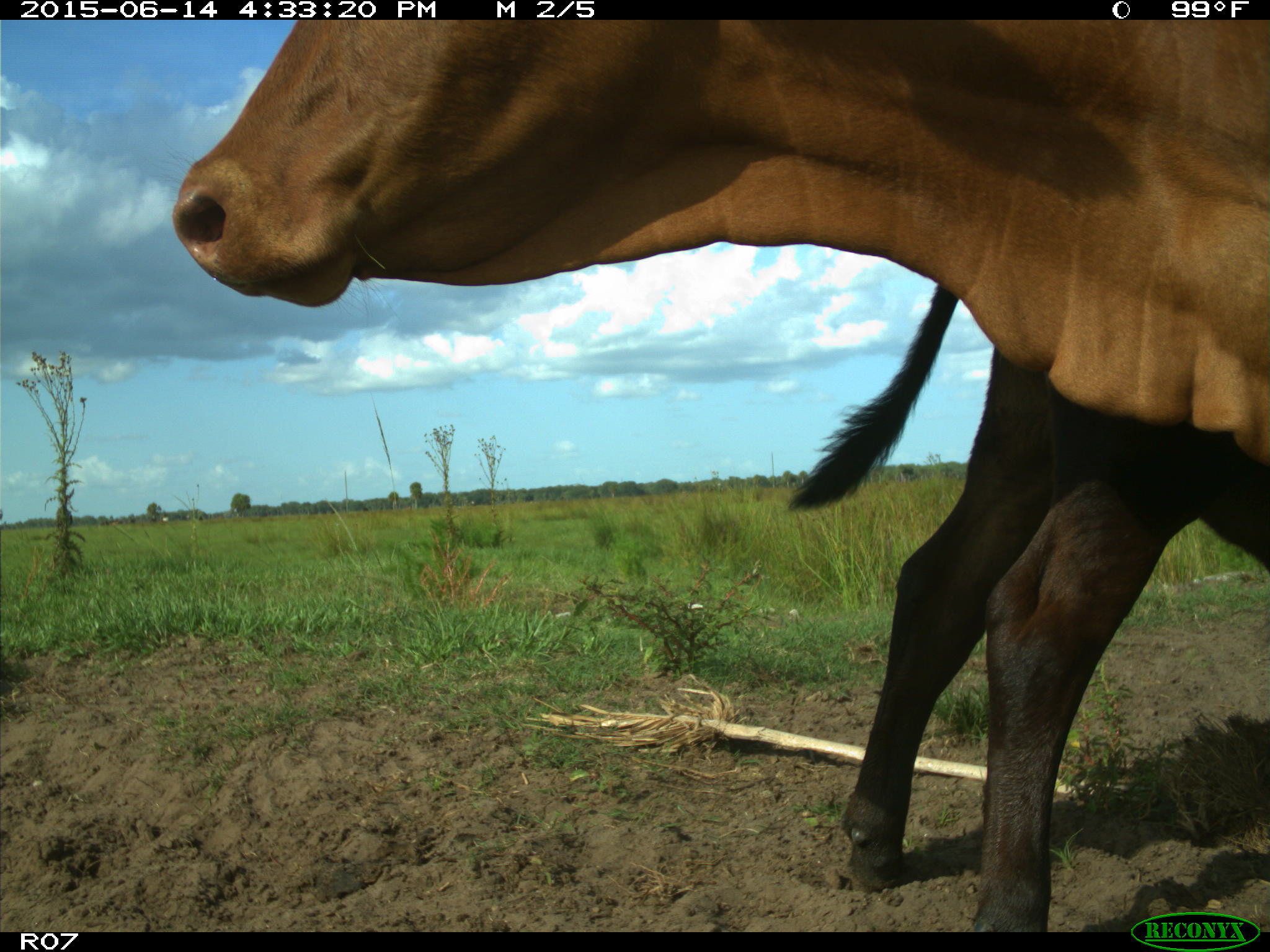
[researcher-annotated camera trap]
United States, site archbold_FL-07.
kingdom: Animalia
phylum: Chordata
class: Mammalia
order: Artiodactyla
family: Bovidae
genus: Bos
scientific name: Bos taurus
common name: domestic cow